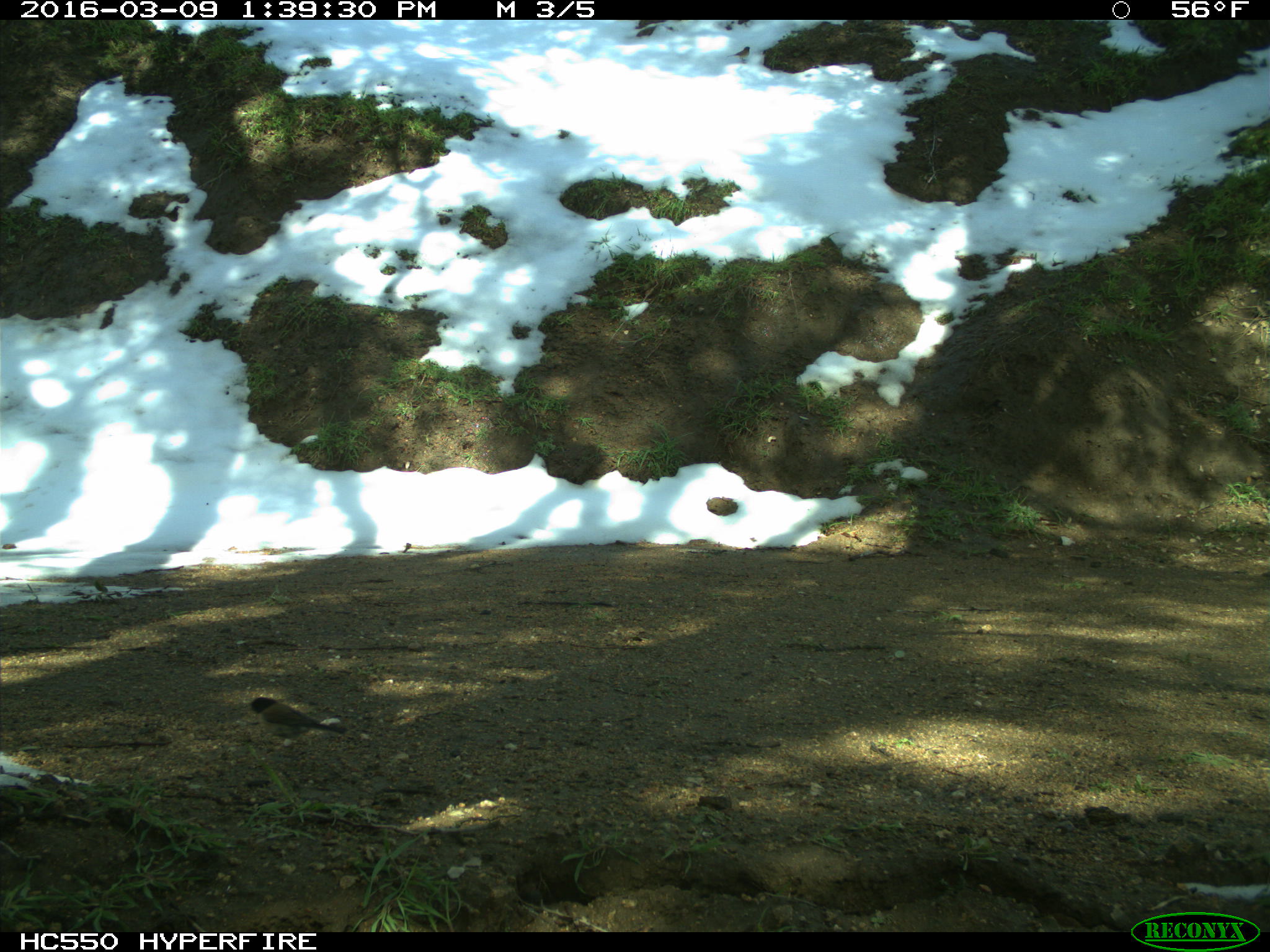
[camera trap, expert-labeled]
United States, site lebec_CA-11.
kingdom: Animalia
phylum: Chordata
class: Aves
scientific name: Aves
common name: birds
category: unidentified bird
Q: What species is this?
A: Unidentified bird (birds) (Aves).